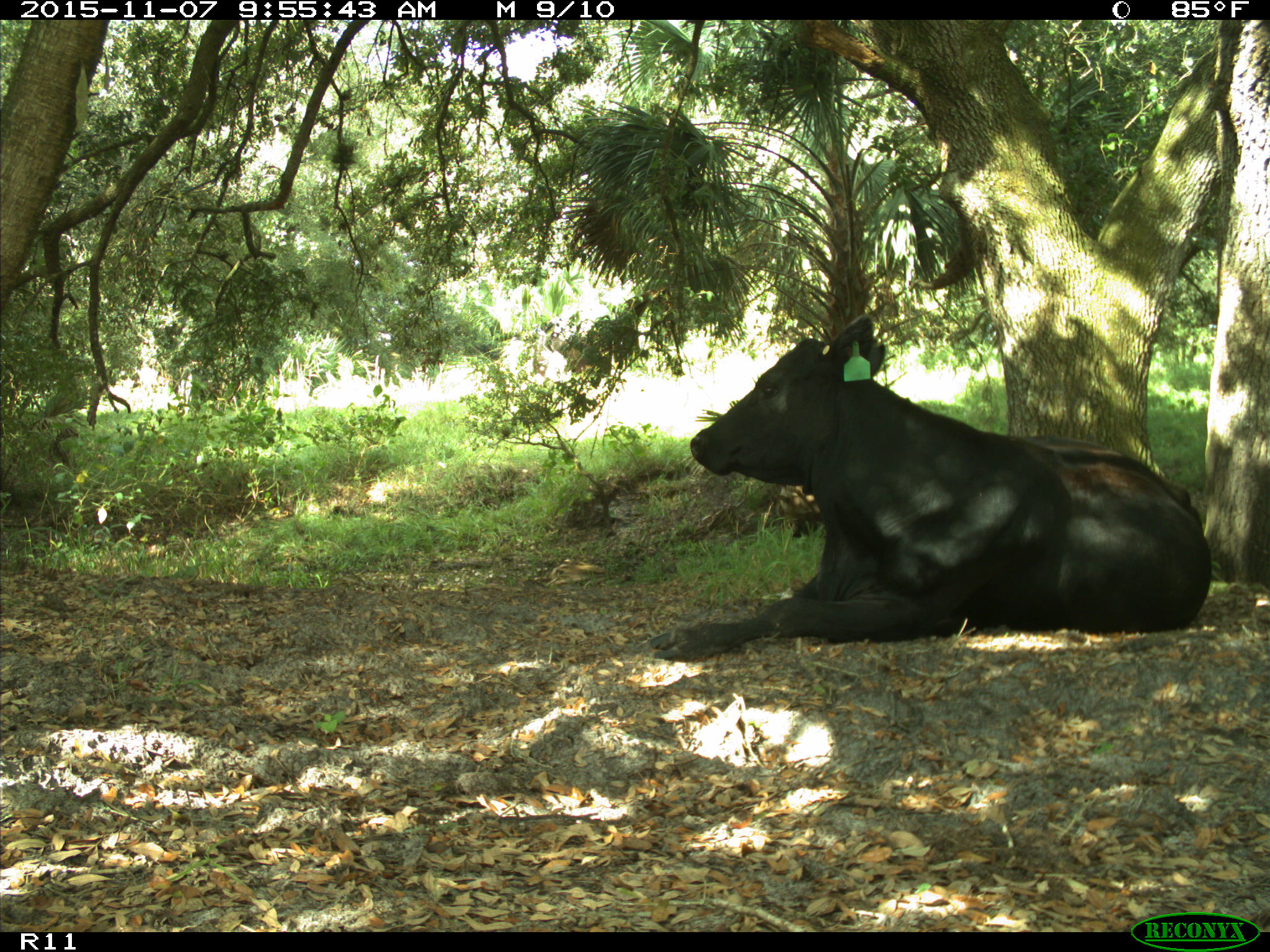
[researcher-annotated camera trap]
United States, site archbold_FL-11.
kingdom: Animalia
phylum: Chordata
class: Mammalia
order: Artiodactyla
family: Bovidae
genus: Bos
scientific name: Bos taurus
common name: domestic cow